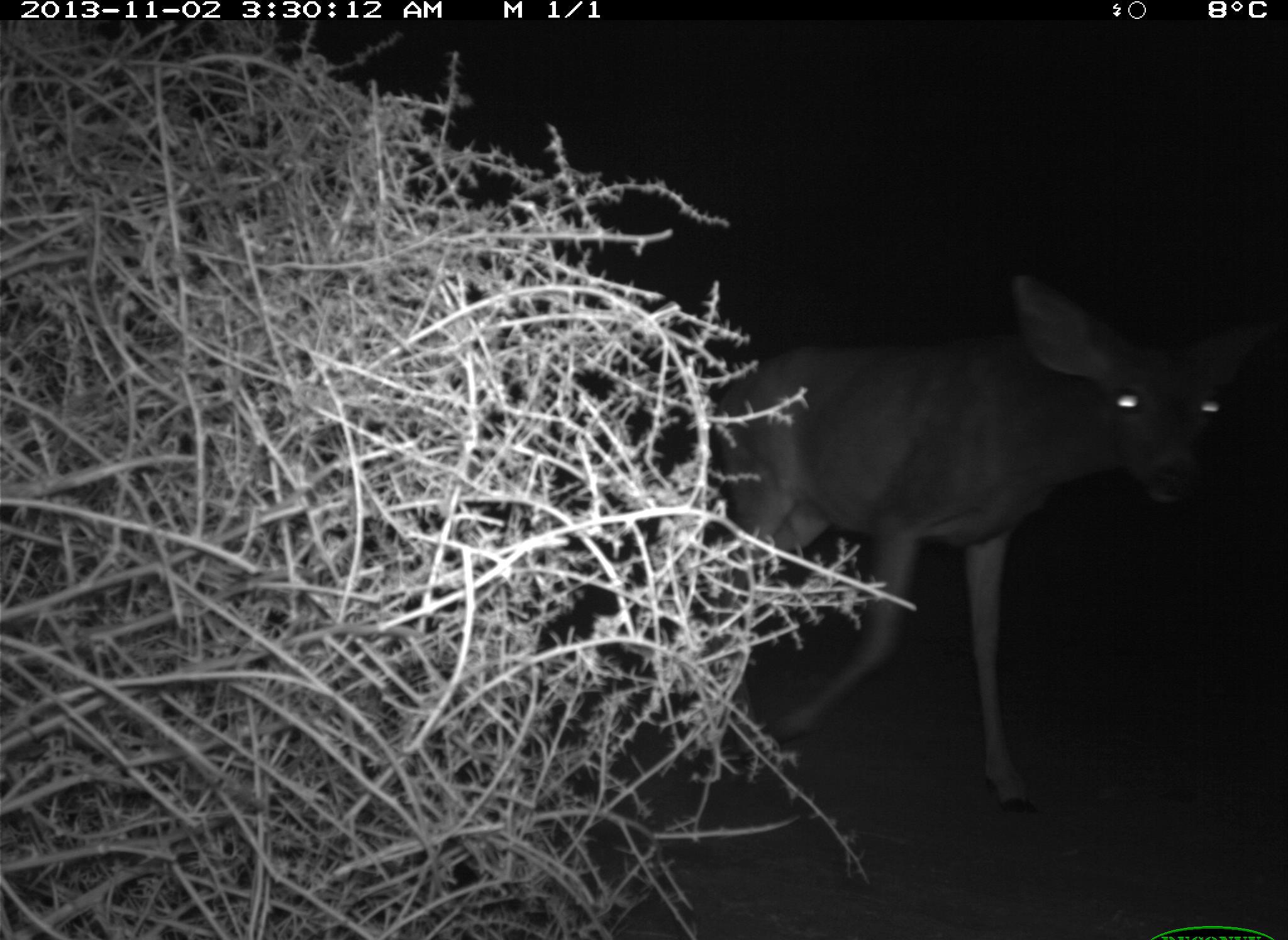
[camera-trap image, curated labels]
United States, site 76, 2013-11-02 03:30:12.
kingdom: Animalia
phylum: Chordata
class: Mammalia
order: Artiodactyla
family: Cervidae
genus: Odocoileus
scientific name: Odocoileus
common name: deer